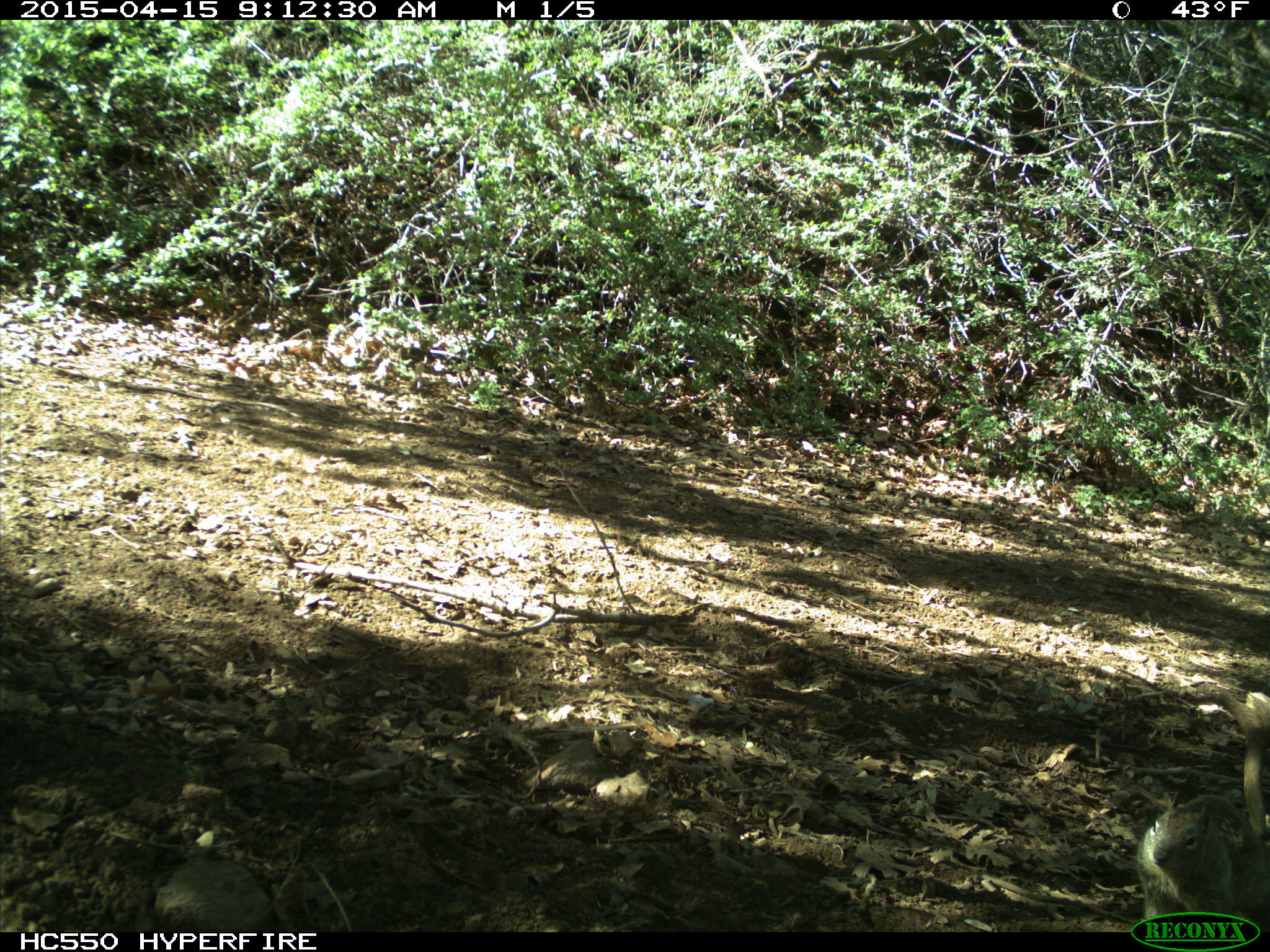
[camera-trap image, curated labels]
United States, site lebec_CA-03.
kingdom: Animalia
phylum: Chordata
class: Mammalia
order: Rodentia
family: Sciuridae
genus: Otospermophilus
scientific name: Otospermophilus beecheyi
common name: california ground squirrel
Otospermophilus beecheyi (california ground squirrel).